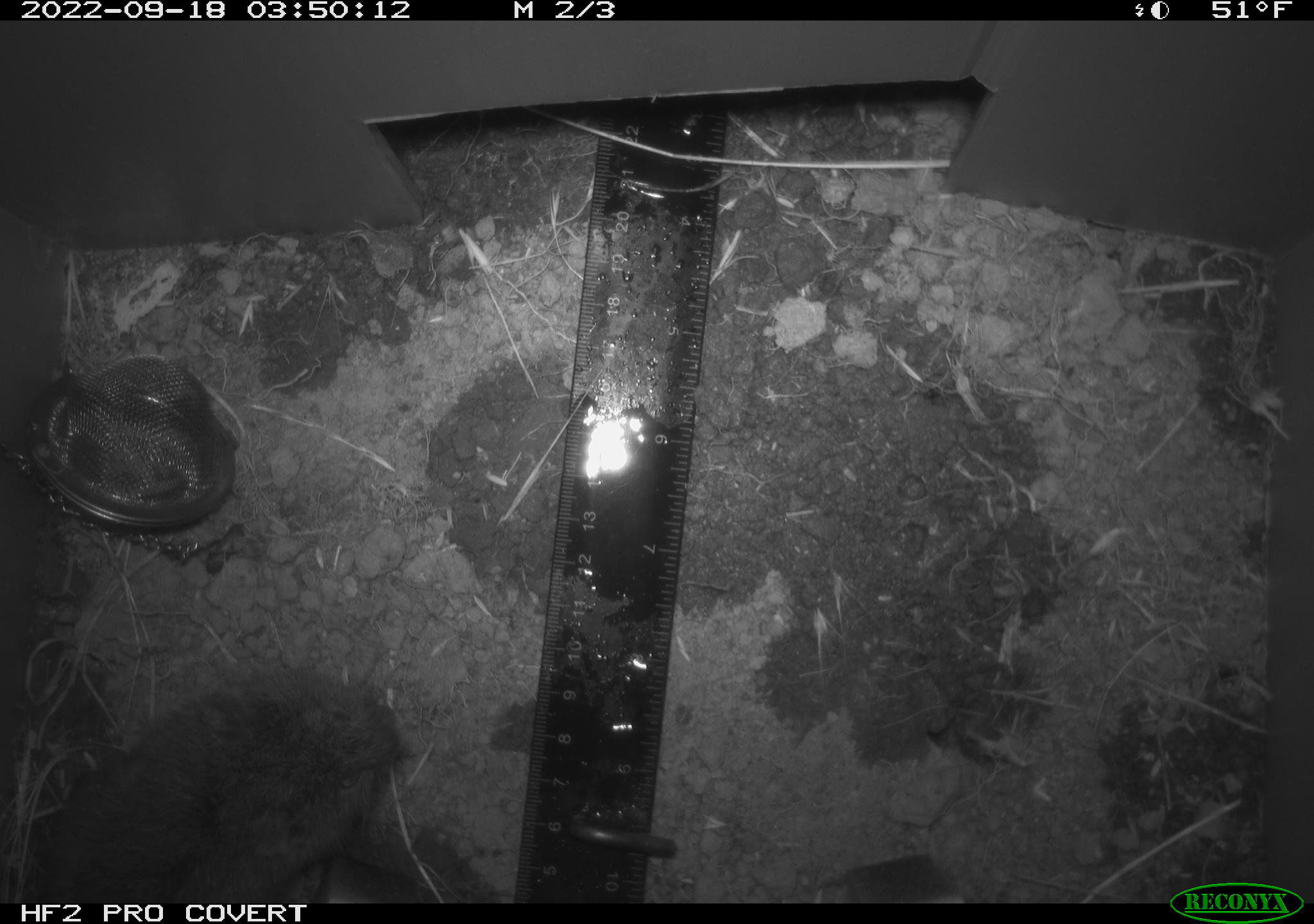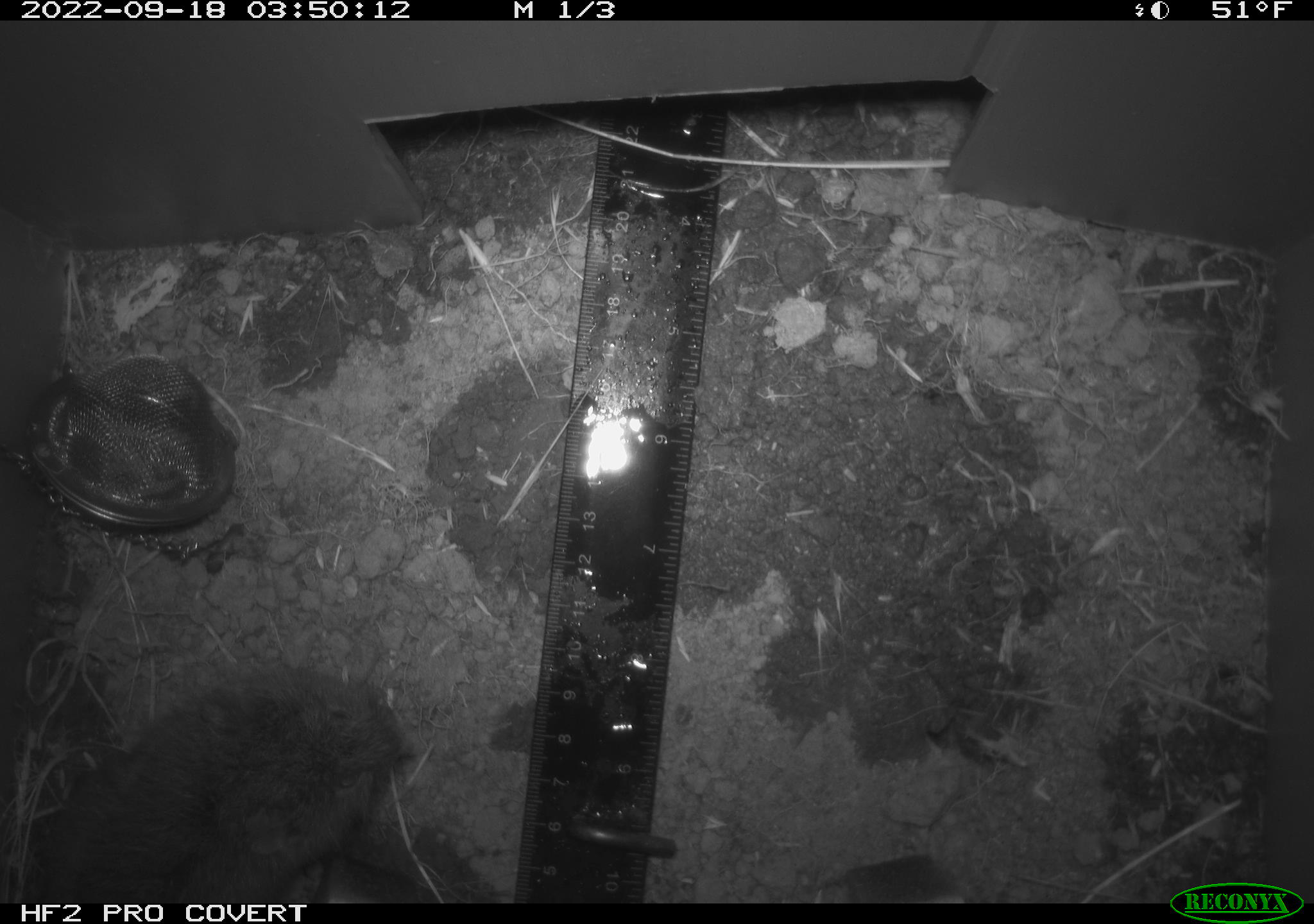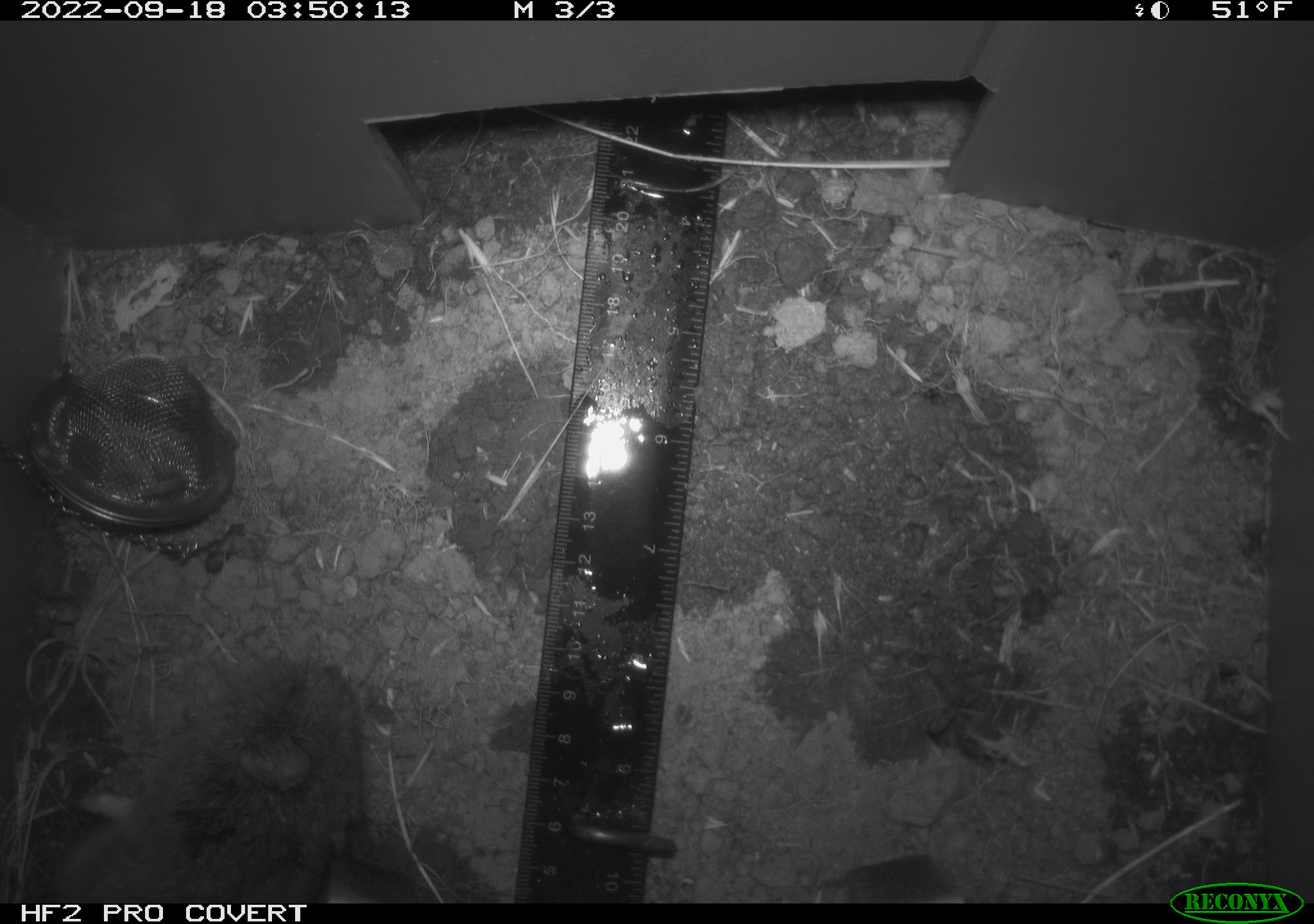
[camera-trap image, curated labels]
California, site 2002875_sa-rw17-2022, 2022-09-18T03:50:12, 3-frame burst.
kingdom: Animalia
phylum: Chordata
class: Mammalia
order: Rodentia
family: Cricetidae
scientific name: Arvicolinae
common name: voles, lemmings, and muskrats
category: arvicolinae subfamily